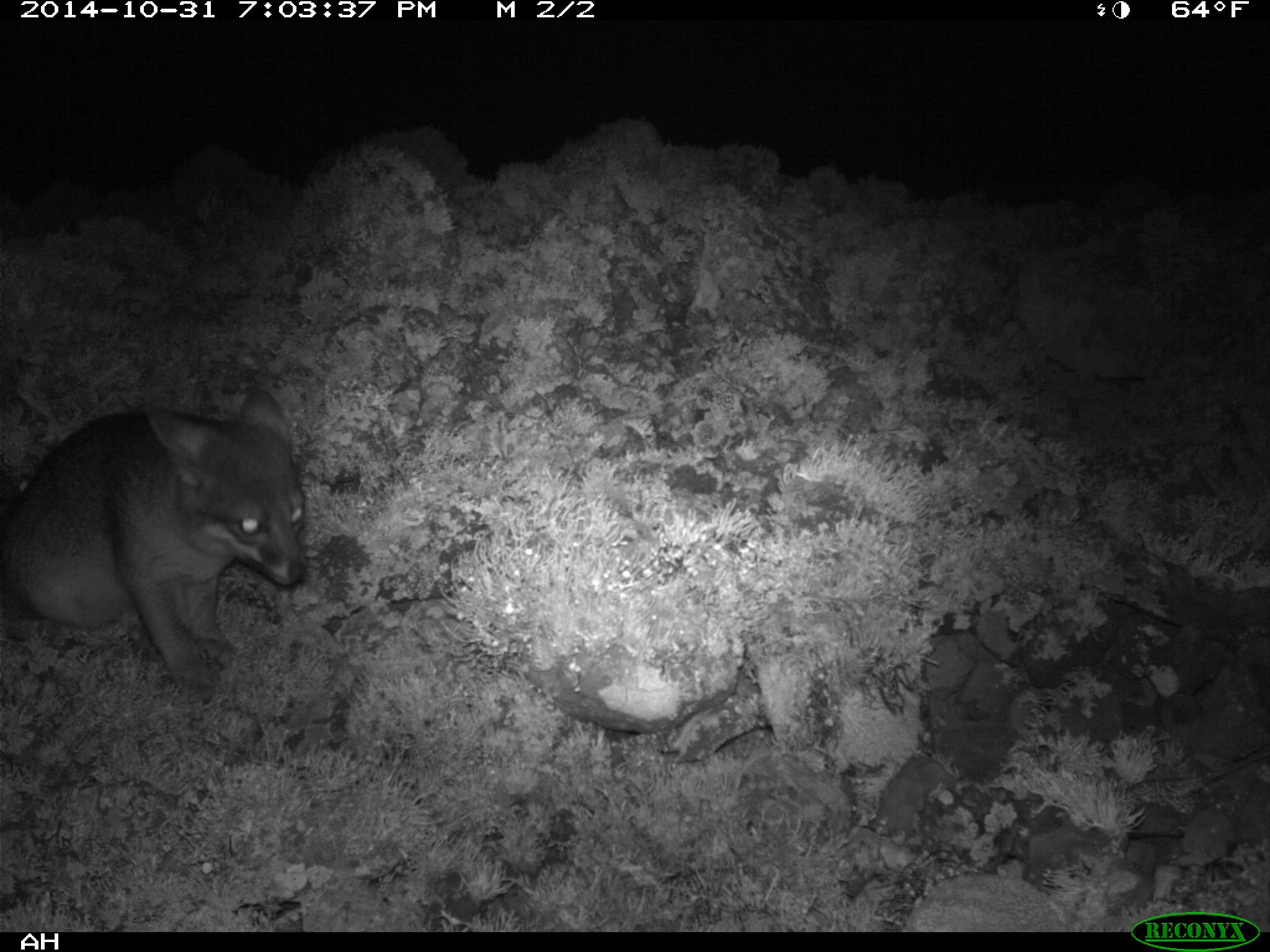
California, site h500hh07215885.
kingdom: Animalia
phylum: Chordata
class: Mammalia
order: Carnivora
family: Canidae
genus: Urocyon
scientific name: Urocyon littoralis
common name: island fox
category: fox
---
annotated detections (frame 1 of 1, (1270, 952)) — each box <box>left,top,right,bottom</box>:
fox: <box>0,389,310,703</box>